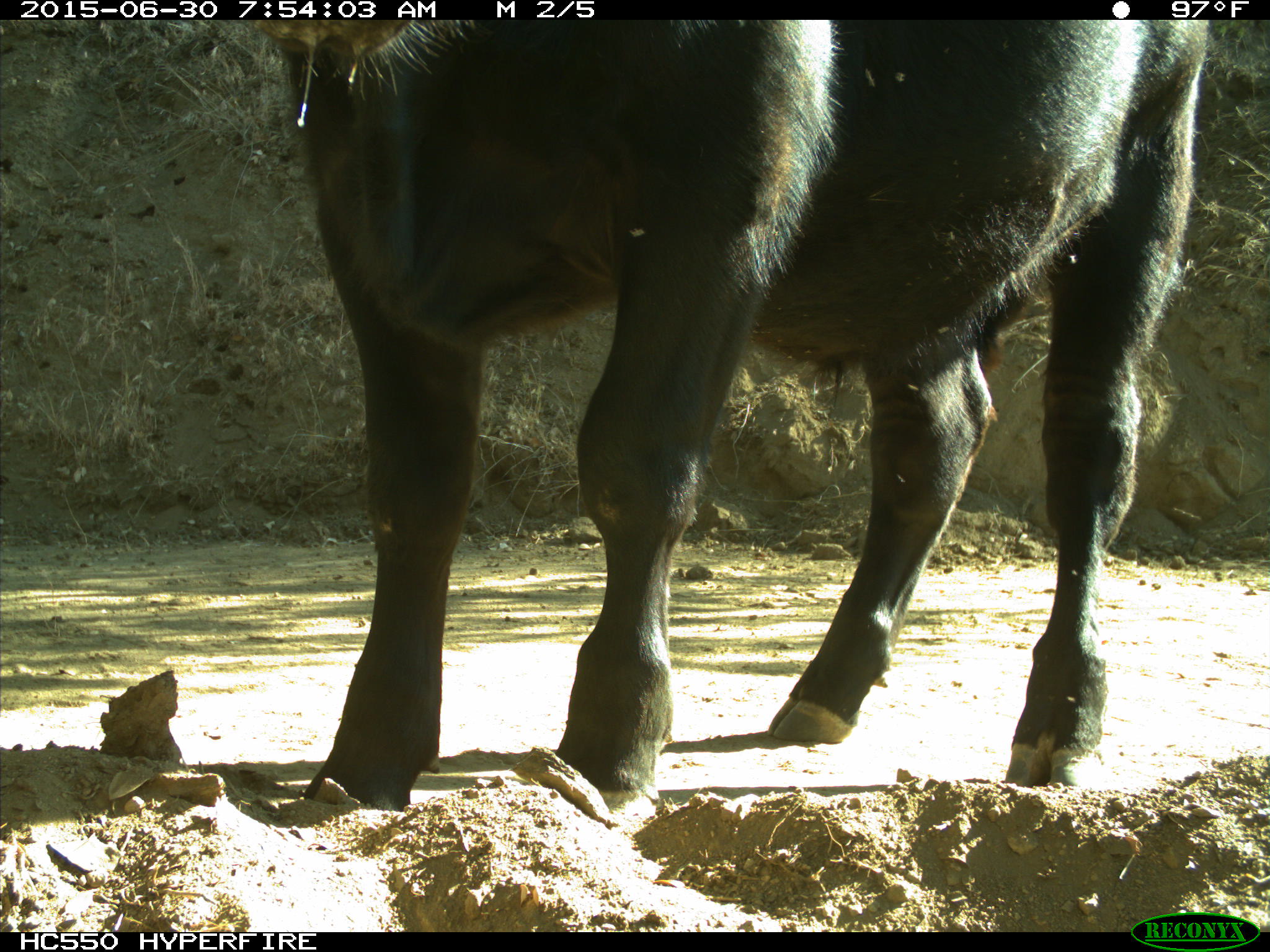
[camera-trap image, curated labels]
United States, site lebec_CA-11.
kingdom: Animalia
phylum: Chordata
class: Mammalia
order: Artiodactyla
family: Bovidae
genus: Bos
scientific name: Bos taurus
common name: domestic cow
Bos taurus (domestic cow).